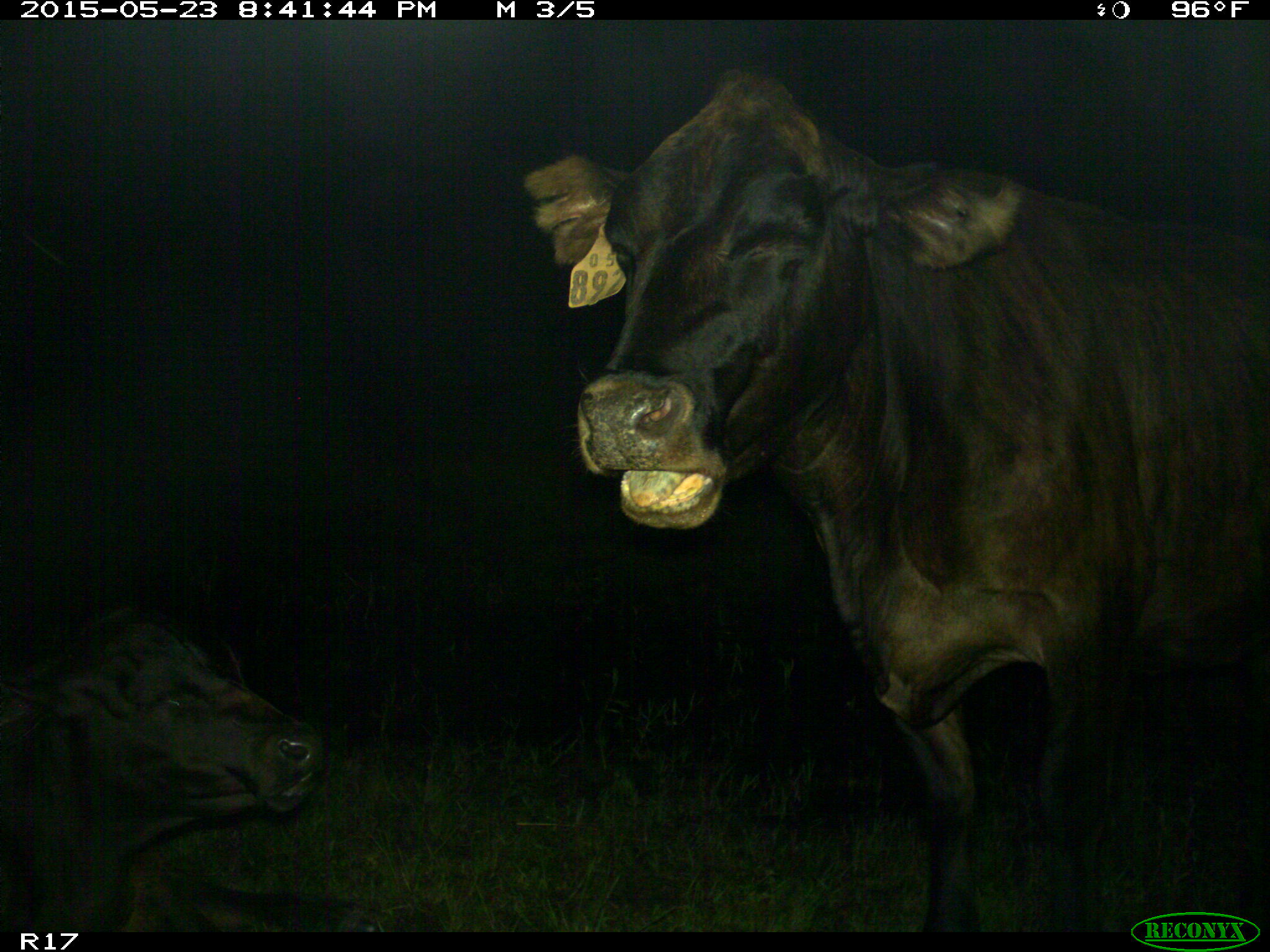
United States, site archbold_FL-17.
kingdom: Animalia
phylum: Chordata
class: Mammalia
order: Artiodactyla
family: Bovidae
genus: Bos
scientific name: Bos taurus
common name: domestic cow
Bos taurus (domestic cow).